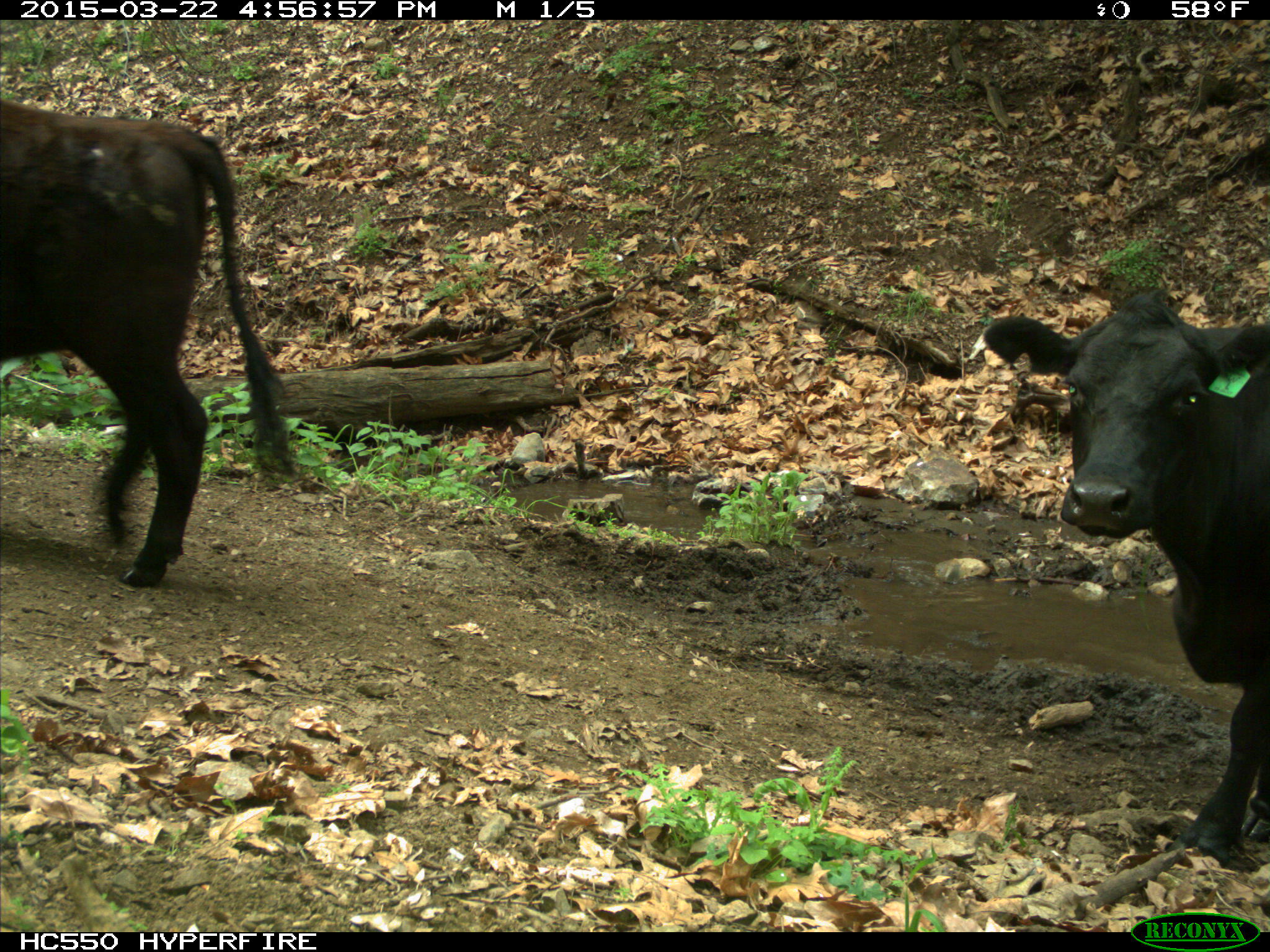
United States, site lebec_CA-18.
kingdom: Animalia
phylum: Chordata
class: Mammalia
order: Artiodactyla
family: Bovidae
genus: Bos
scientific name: Bos taurus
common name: domestic cow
Bos taurus (domestic cow).